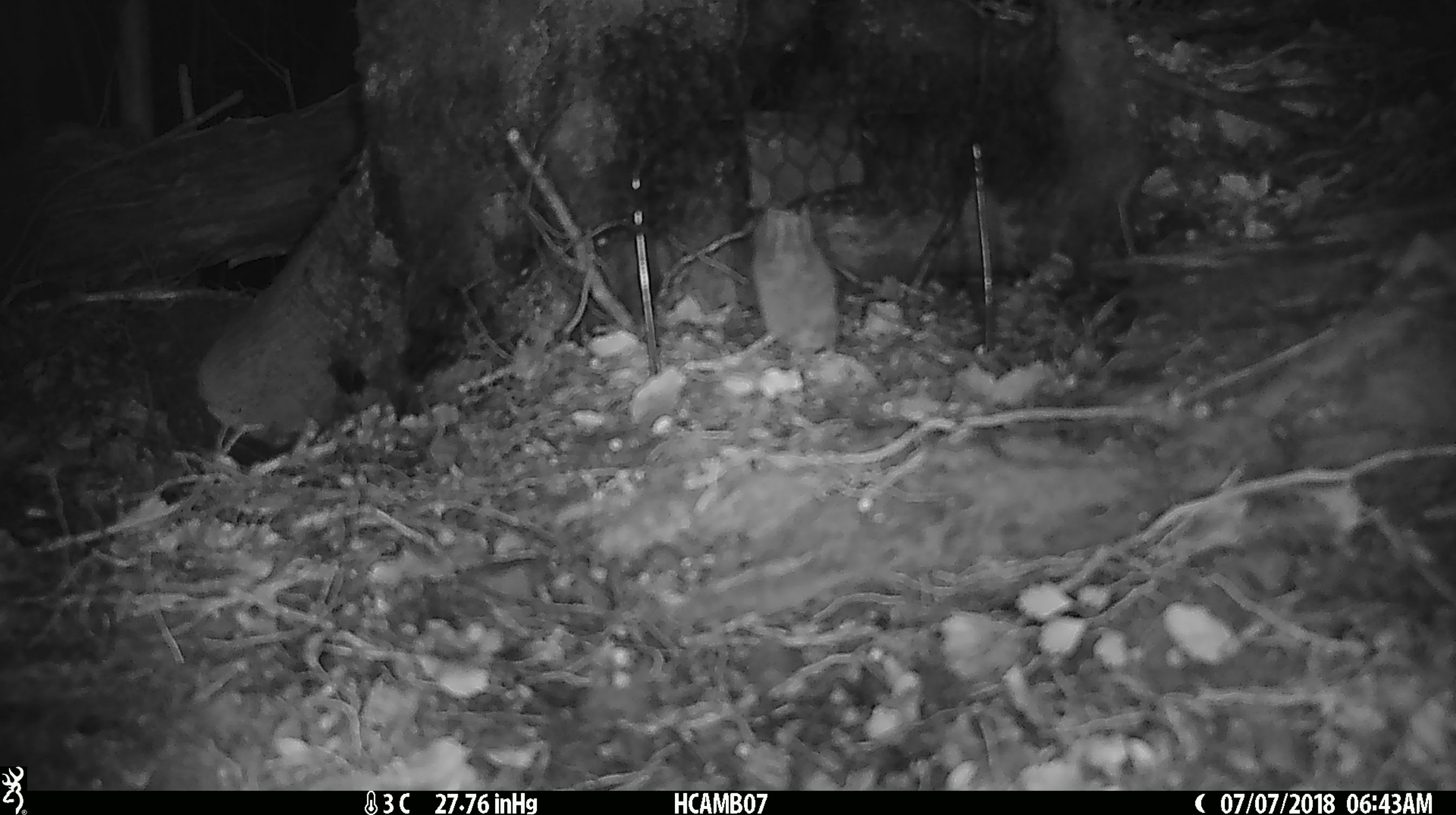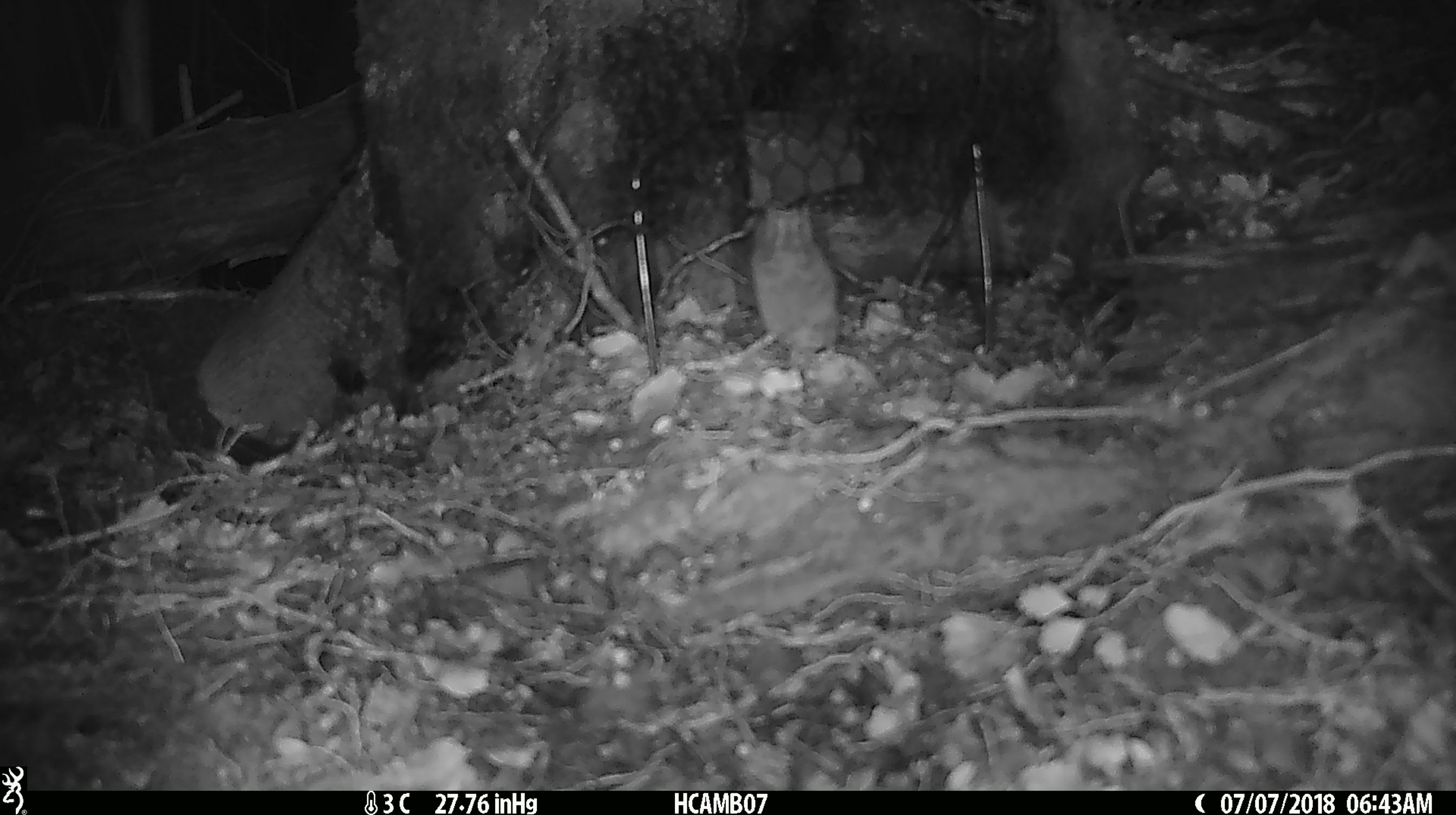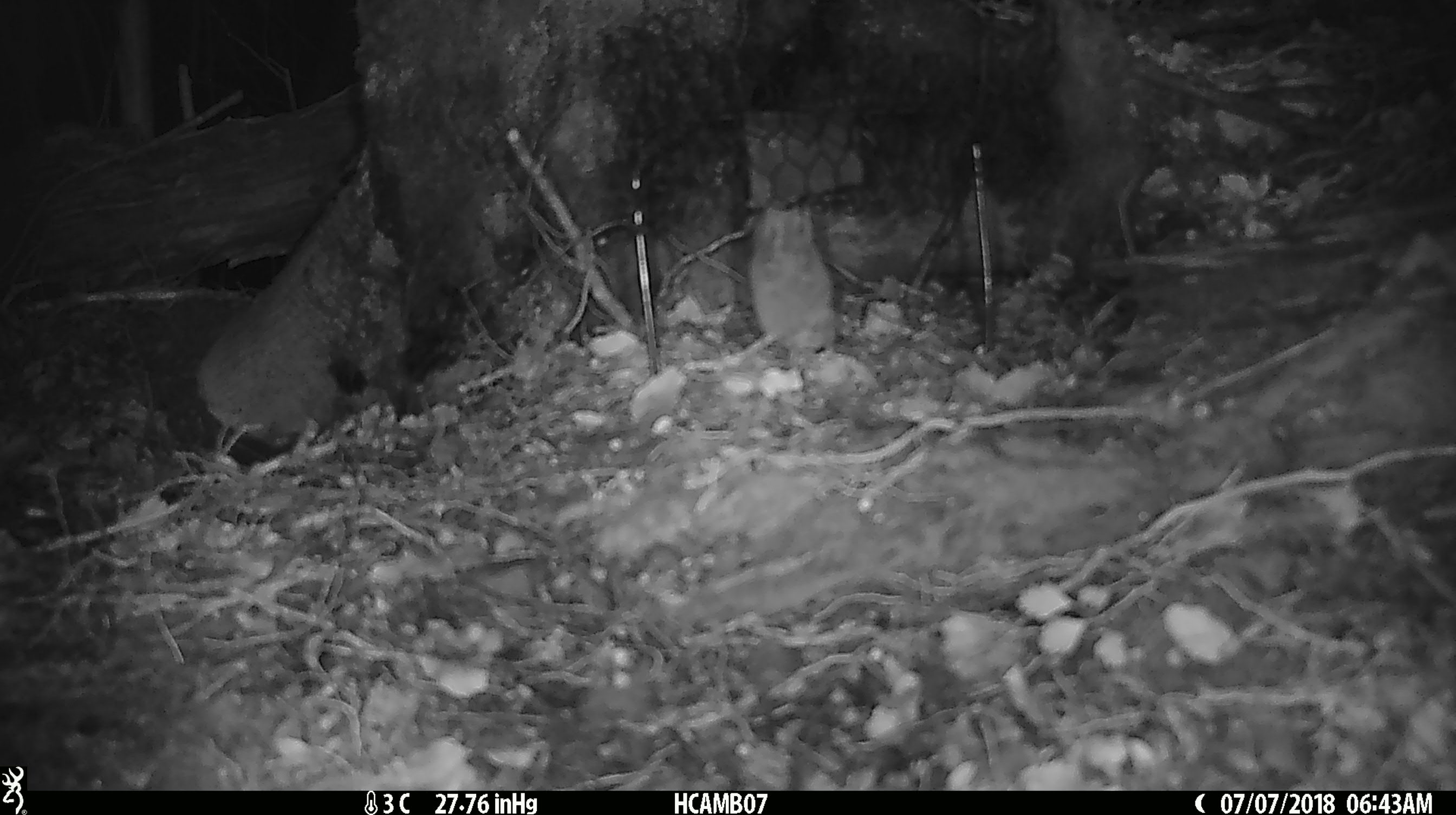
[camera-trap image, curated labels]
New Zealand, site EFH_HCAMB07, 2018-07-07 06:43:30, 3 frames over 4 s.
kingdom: Animalia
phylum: Chordata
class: Mammalia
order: Rodentia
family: Muridae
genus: Mus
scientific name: Mus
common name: mouse